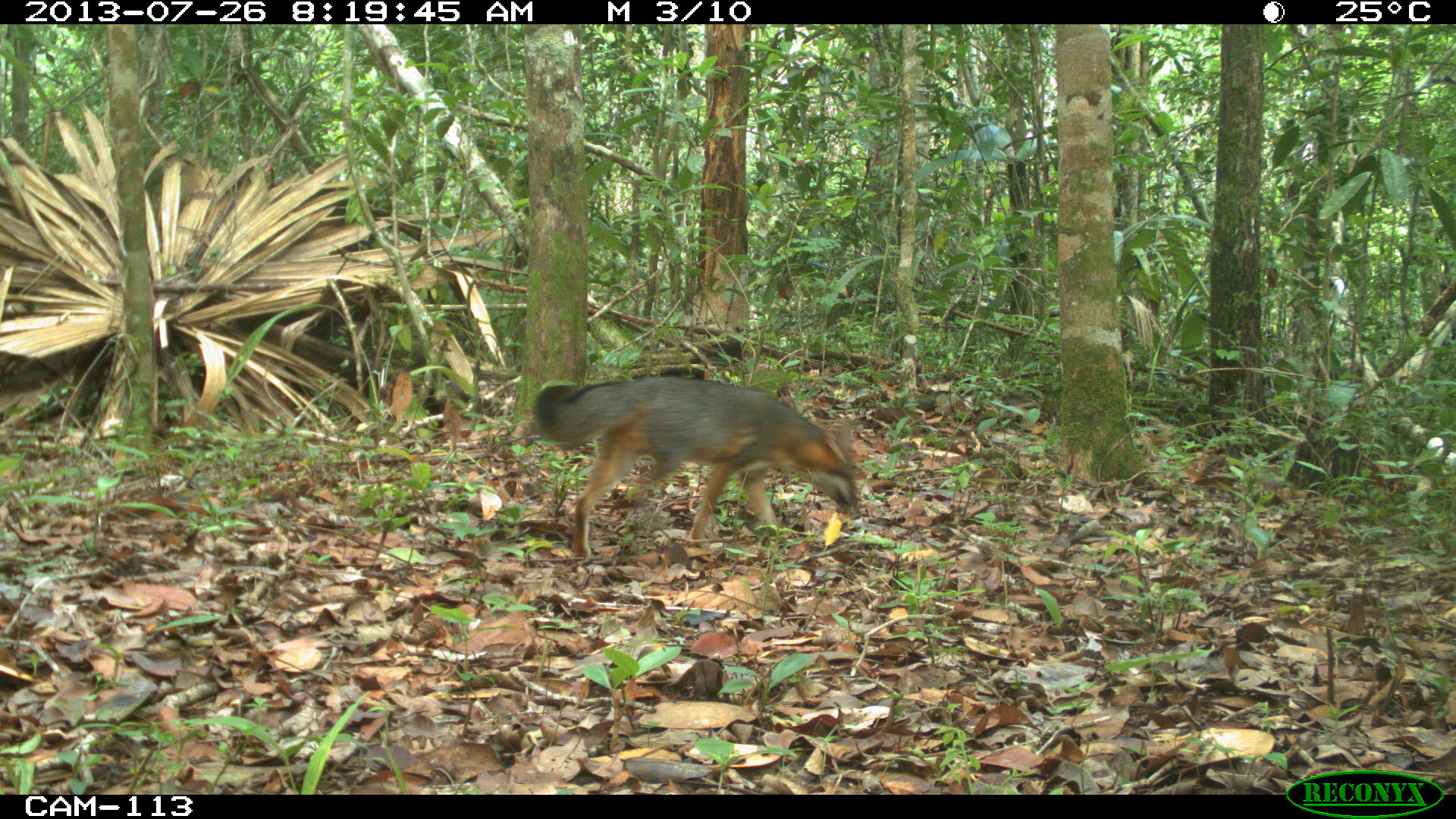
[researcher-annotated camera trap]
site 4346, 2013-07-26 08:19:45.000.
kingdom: Animalia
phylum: Chordata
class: Mammalia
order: Carnivora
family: Canidae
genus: Urocyon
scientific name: Urocyon cinereoargenteus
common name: gray fox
Urocyon cinereoargenteus (gray fox), count 1.